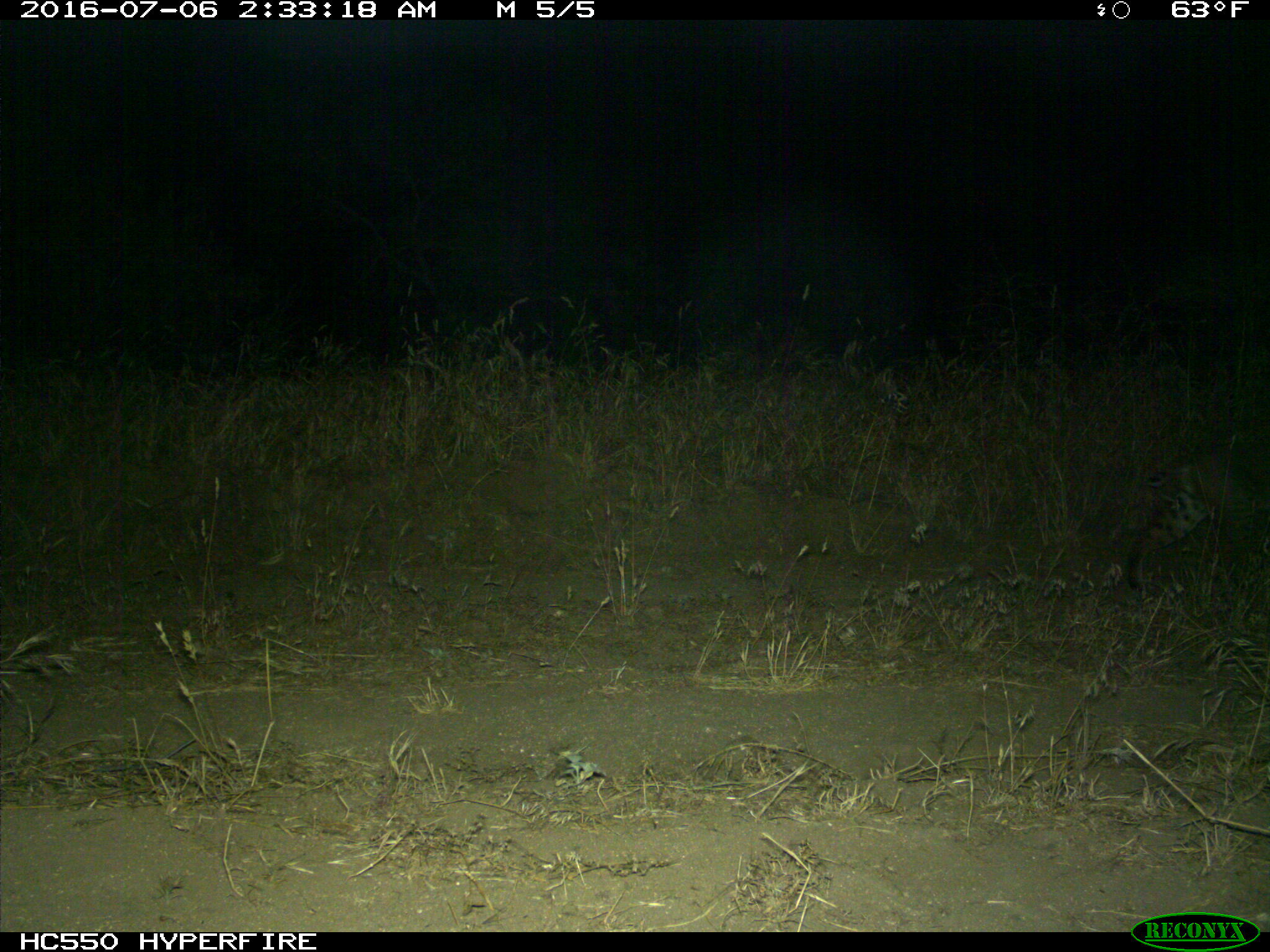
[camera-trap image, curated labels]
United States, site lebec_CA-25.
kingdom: Animalia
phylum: Chordata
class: Mammalia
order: Carnivora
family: Felidae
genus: Lynx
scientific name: Lynx rufus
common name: bobcat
Lynx rufus (bobcat).